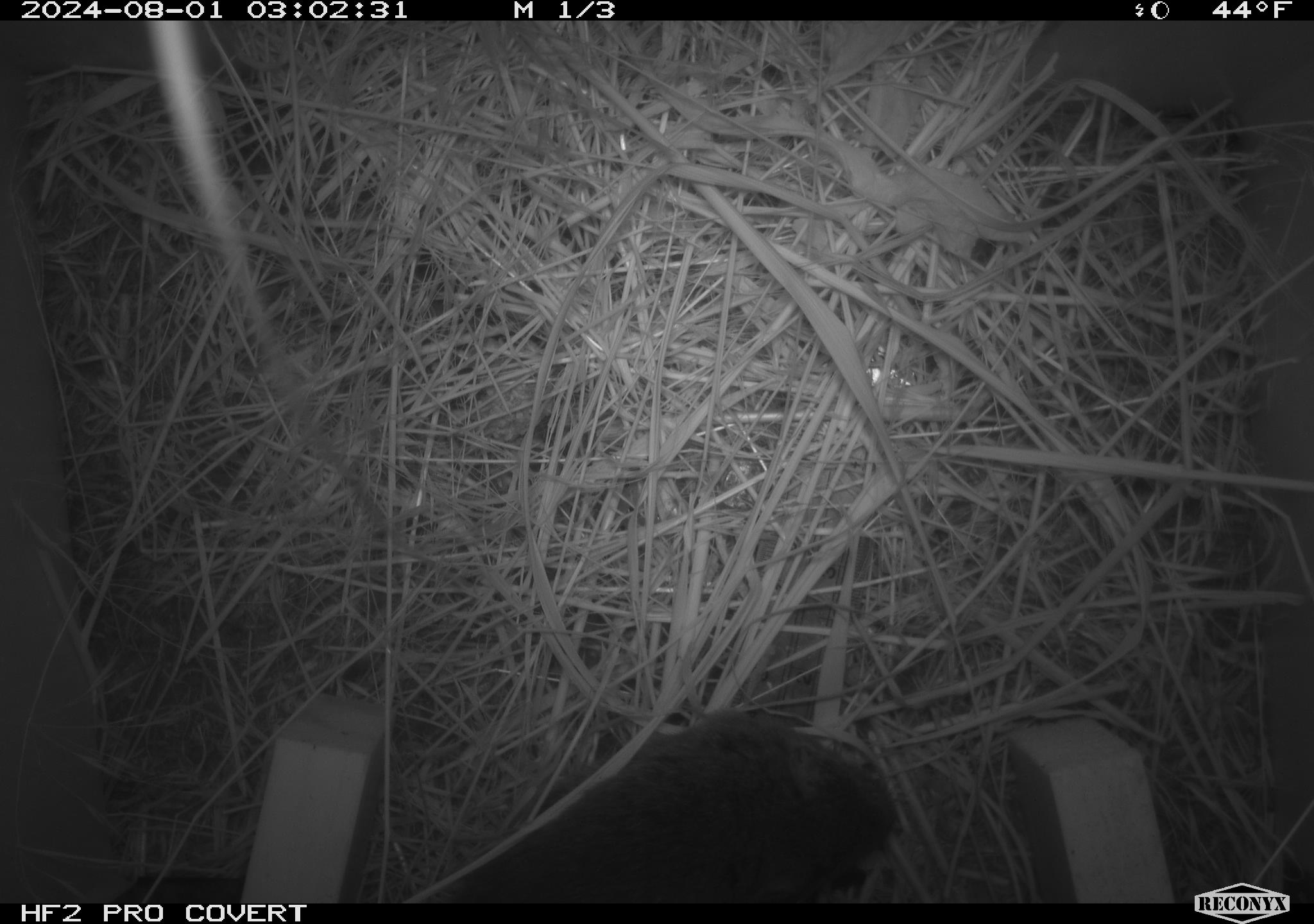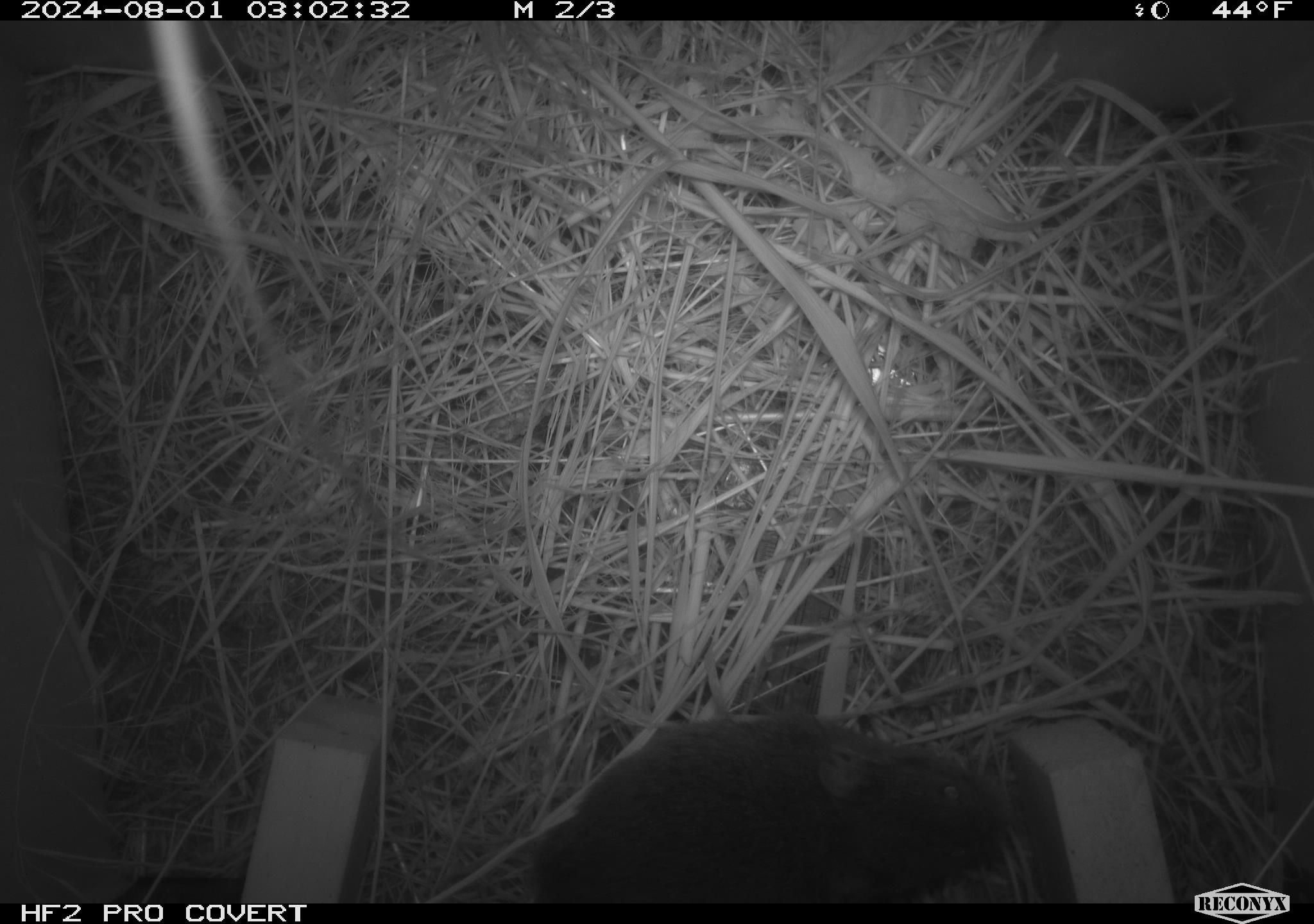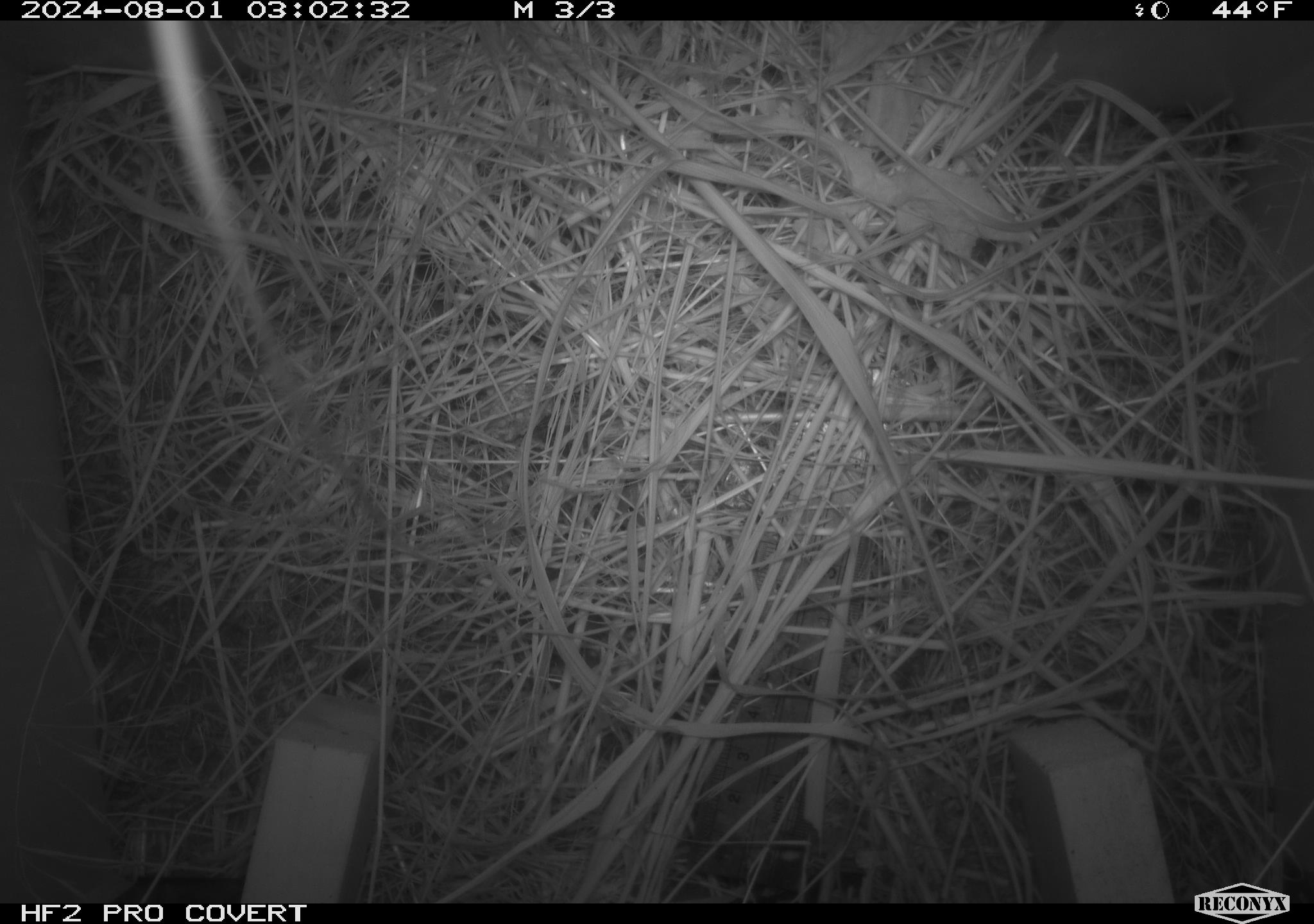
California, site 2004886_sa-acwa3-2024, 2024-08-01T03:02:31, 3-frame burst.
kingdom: Animalia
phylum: Chordata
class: Mammalia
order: Rodentia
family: Cricetidae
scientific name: Arvicolinae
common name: voles, lemmings, and muskrats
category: arvicolinae subfamily